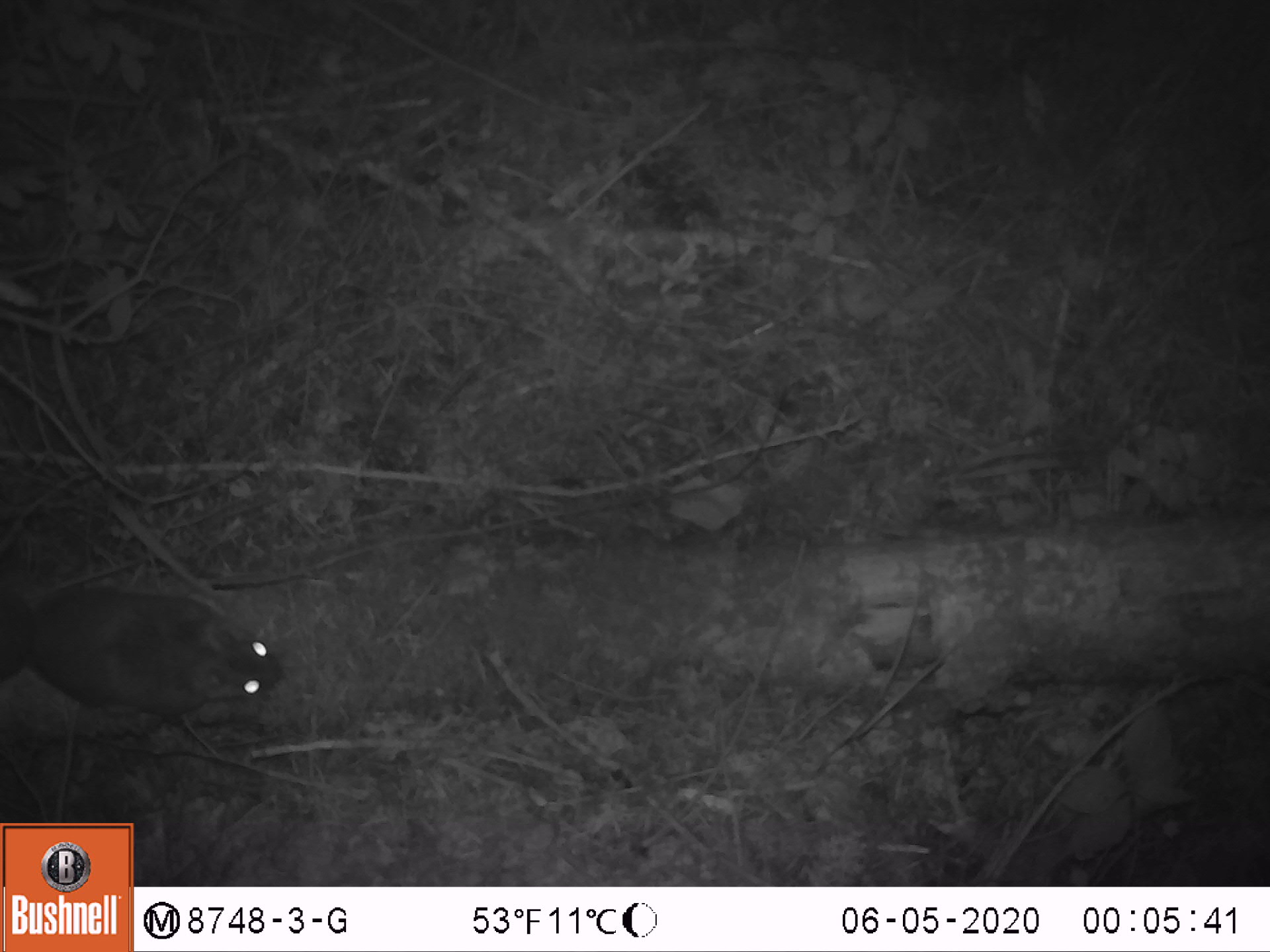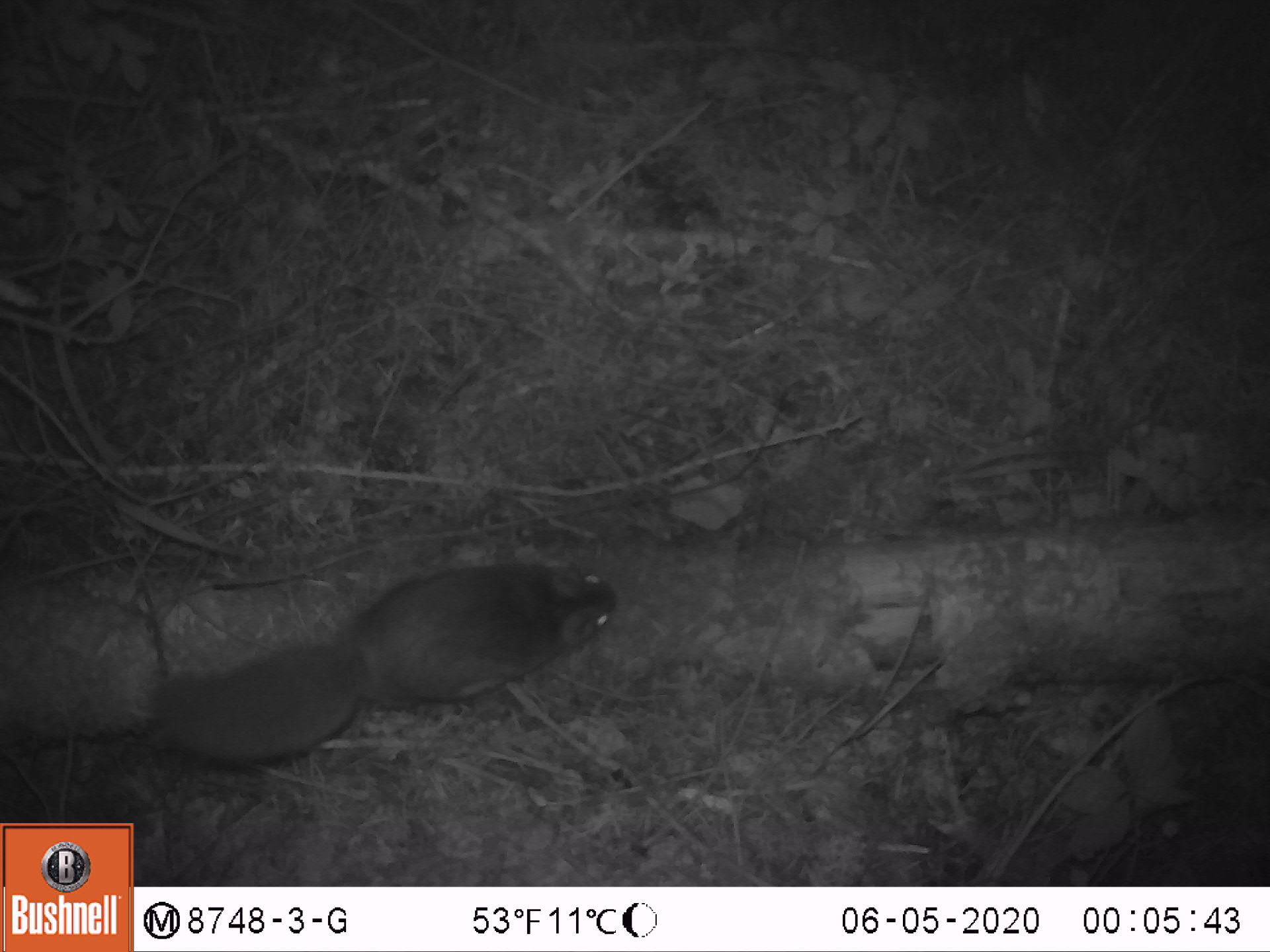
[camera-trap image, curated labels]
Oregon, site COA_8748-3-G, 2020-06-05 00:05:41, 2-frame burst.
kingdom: Animalia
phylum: Chordata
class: Mammalia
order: Rodentia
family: Sciuridae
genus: Glaucomys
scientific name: Glaucomys oregonensis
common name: humboldt's flying squirrel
Humboldt's flying squirrel (Glaucomys oregonensis).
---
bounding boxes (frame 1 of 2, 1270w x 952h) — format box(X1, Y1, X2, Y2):
humboldt's flying squirrel: box(0, 564, 304, 728)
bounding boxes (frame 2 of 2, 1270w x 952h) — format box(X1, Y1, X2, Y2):
humboldt's flying squirrel: box(141, 547, 631, 773)